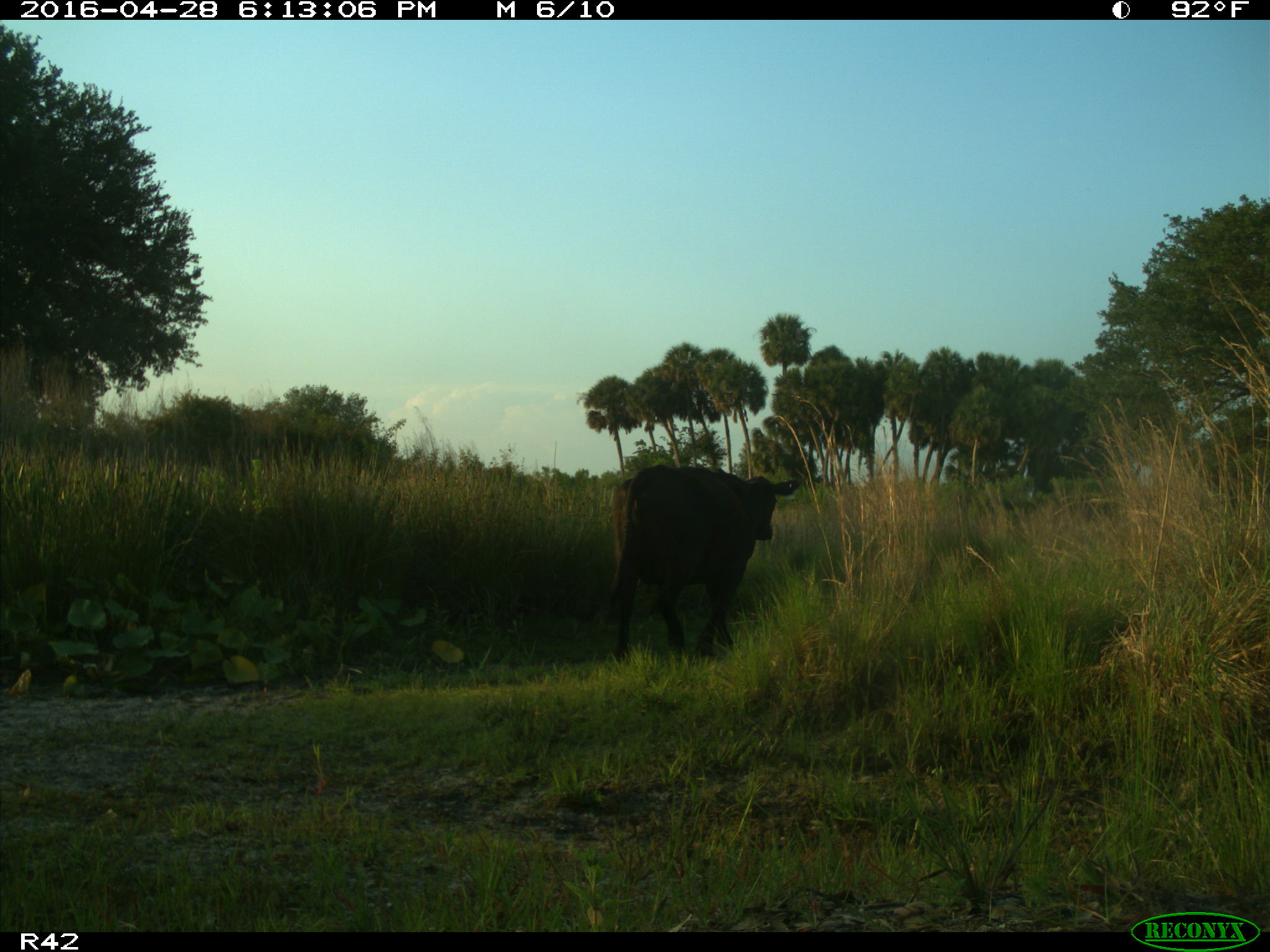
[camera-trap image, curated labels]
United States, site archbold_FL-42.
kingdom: Animalia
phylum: Chordata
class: Mammalia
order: Artiodactyla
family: Bovidae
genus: Bos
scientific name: Bos taurus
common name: domestic cow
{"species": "Bos taurus (domestic cow)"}